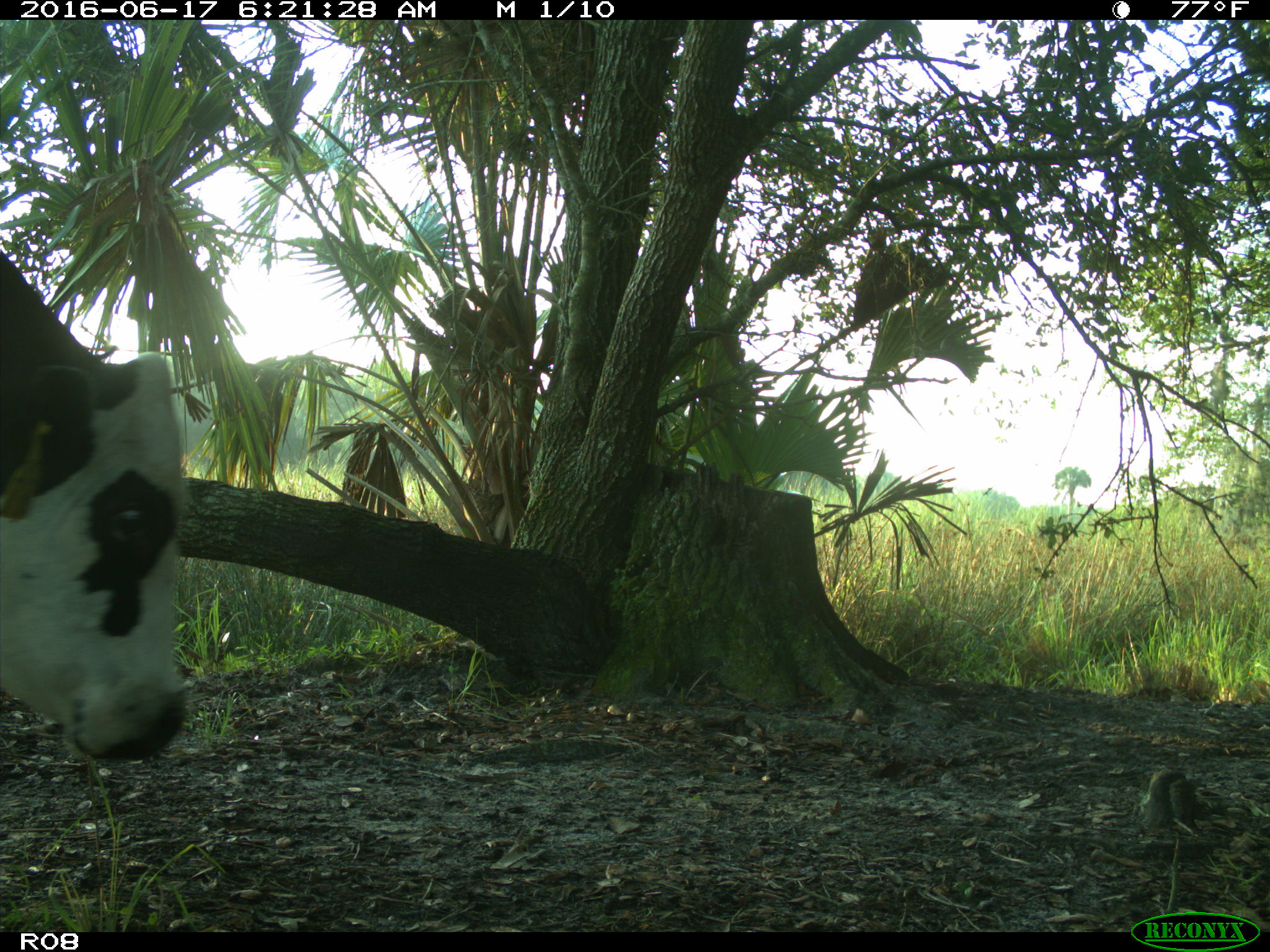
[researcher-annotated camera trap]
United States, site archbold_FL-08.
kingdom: Animalia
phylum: Chordata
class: Mammalia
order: Artiodactyla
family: Bovidae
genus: Bos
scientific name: Bos taurus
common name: domestic cow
Bos taurus (domestic cow).